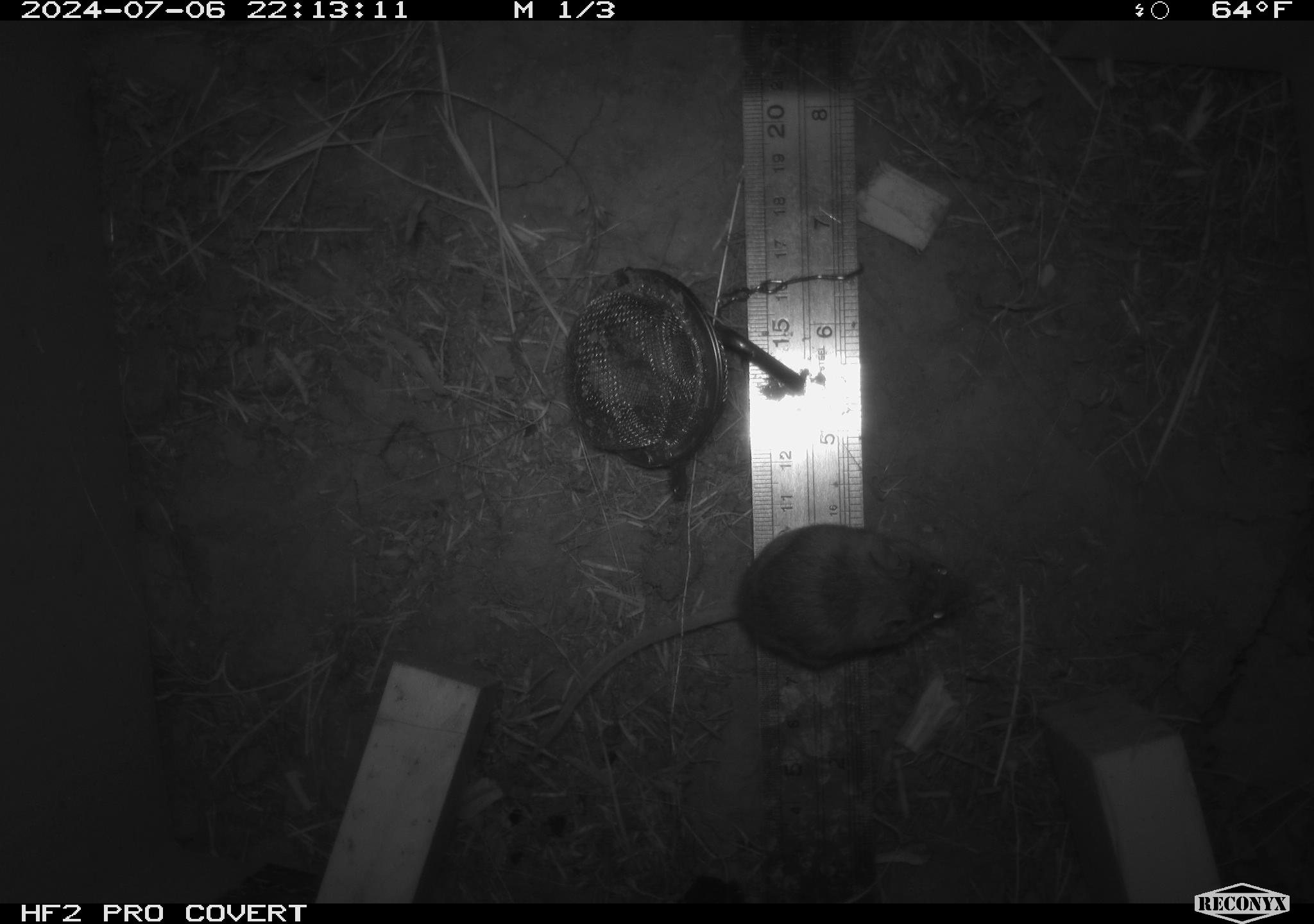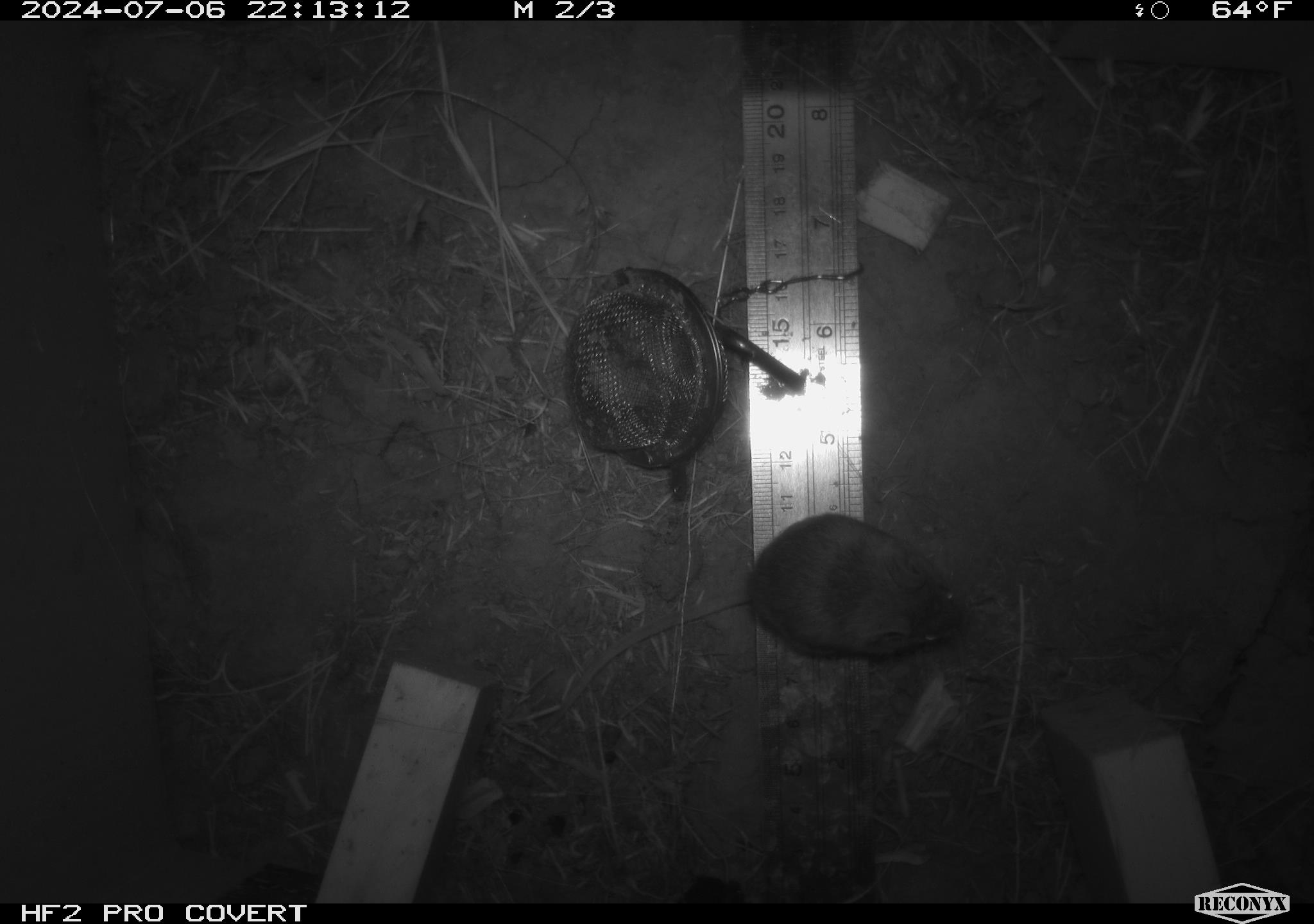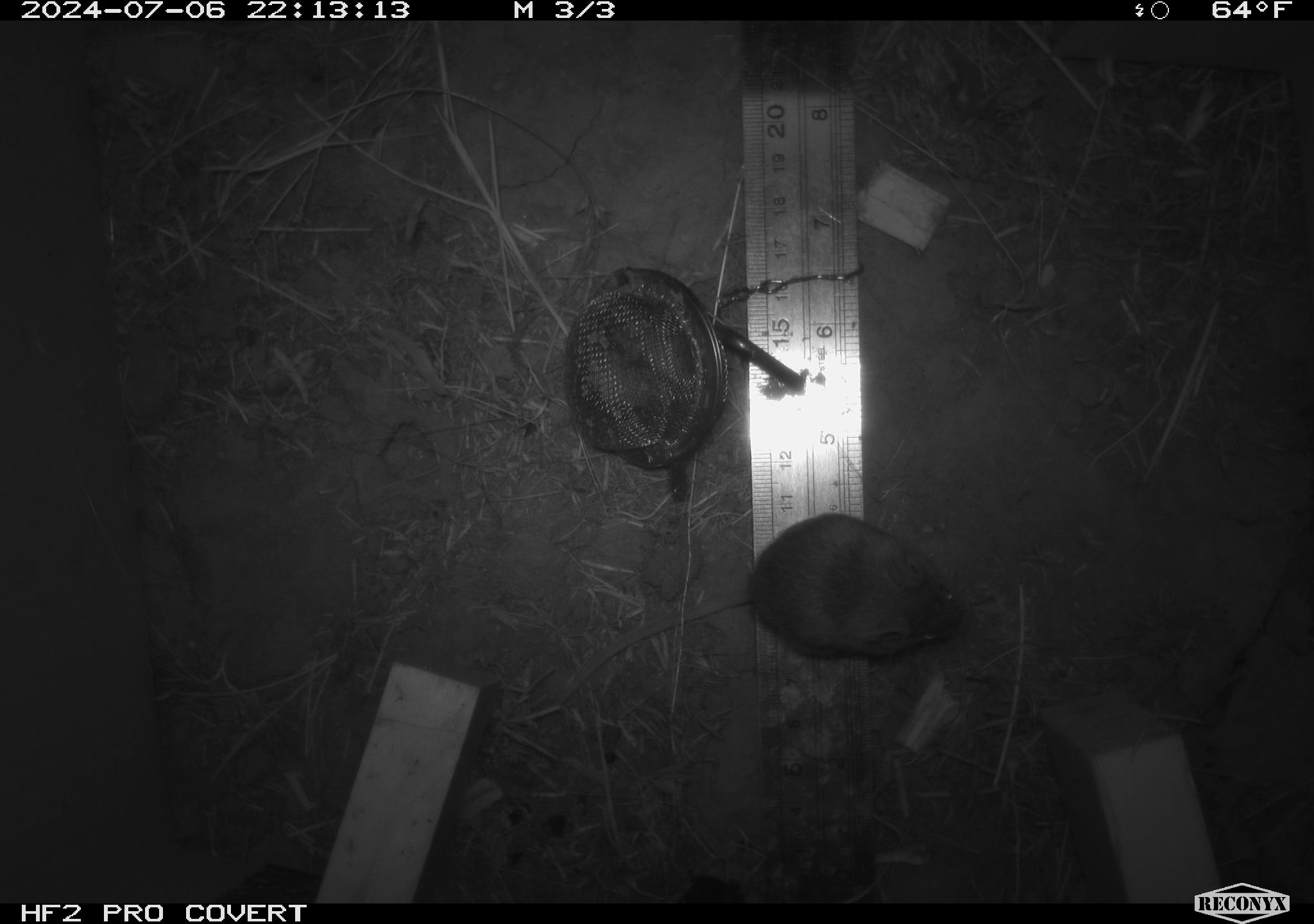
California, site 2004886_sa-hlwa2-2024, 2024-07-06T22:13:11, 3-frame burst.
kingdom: Animalia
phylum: Chordata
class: Mammalia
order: Rodentia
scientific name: Rodentia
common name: mouse species